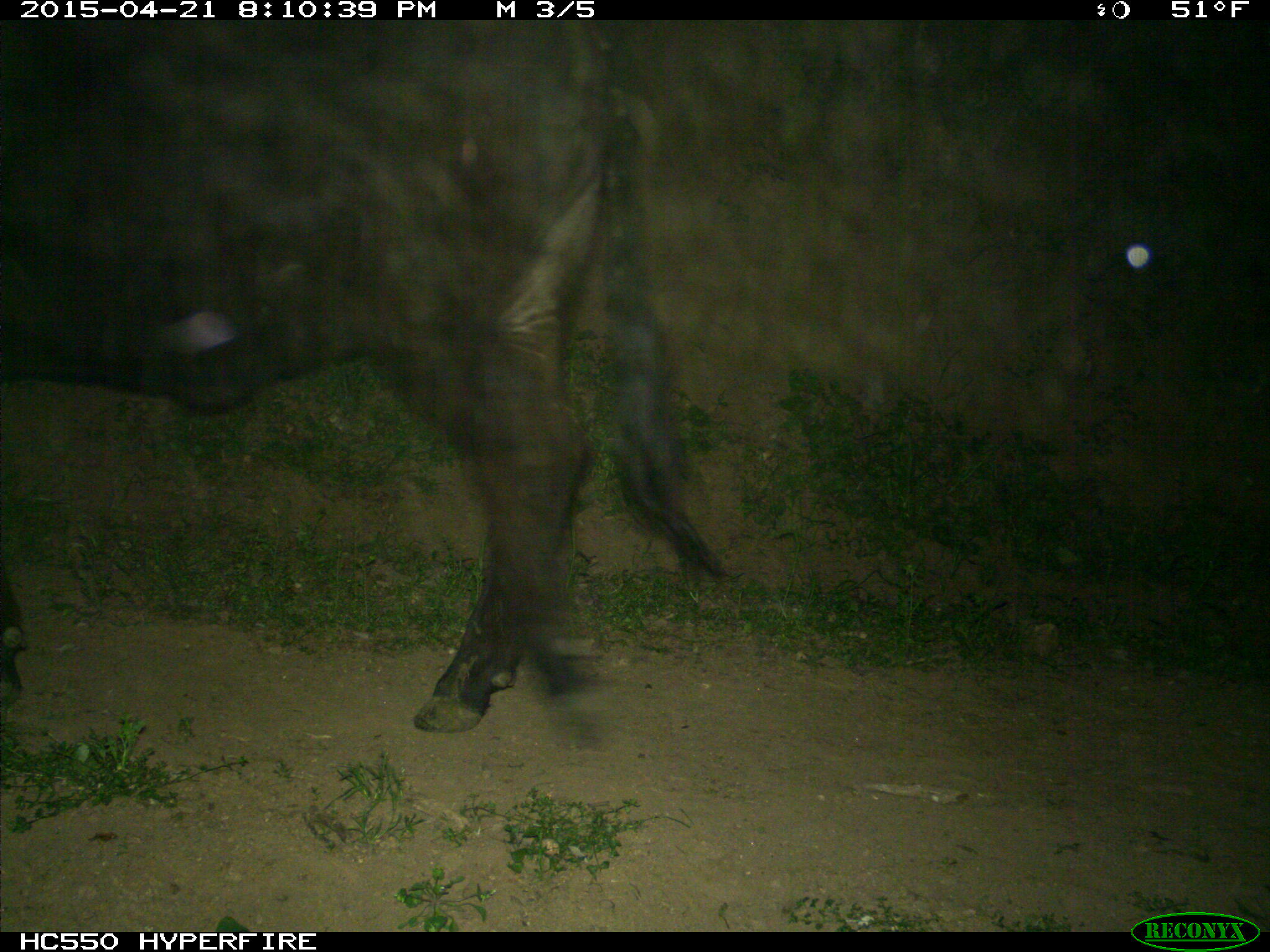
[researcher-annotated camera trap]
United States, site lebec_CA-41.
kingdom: Animalia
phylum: Chordata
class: Mammalia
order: Artiodactyla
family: Bovidae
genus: Bos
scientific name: Bos taurus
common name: domestic cow